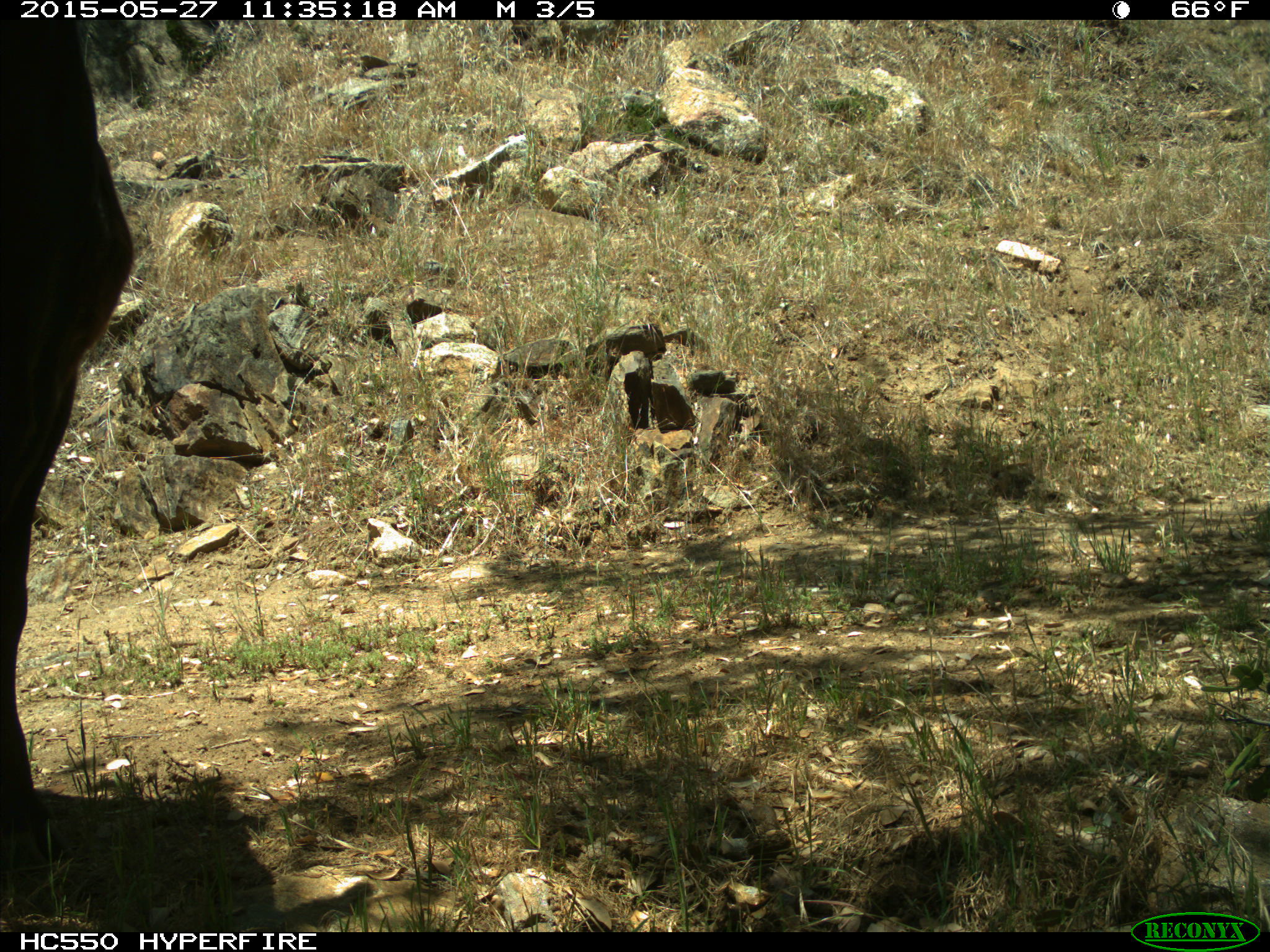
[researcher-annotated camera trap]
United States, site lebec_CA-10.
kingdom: Animalia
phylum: Chordata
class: Mammalia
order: Artiodactyla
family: Bovidae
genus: Bos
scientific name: Bos taurus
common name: domestic cow